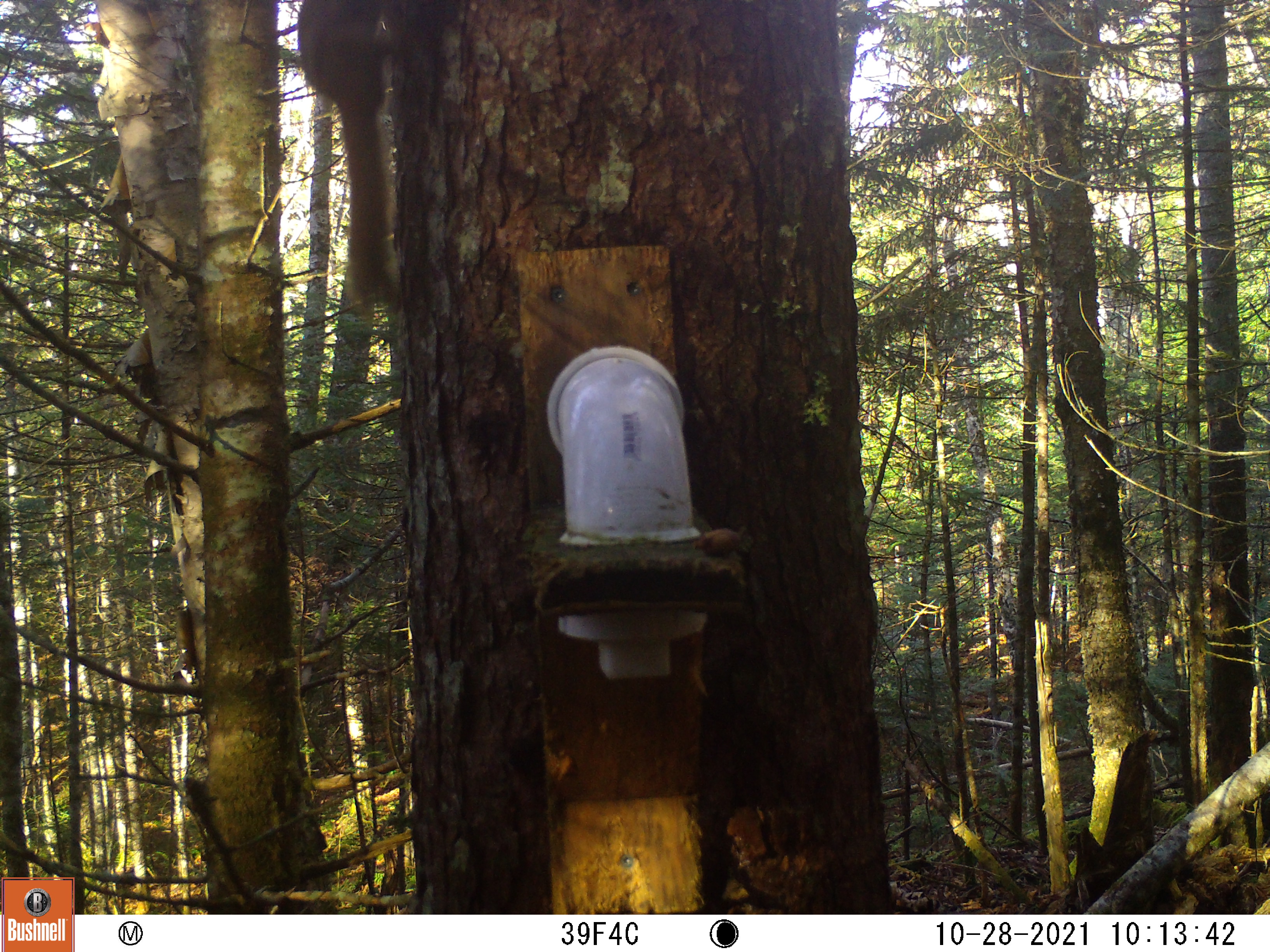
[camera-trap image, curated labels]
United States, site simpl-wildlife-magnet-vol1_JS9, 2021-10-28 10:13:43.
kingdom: Animalia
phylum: Chordata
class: Mammalia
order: Rodentia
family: Sciuridae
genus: Tamiasciurus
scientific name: Tamiasciurus hudsonicus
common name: red squirrel